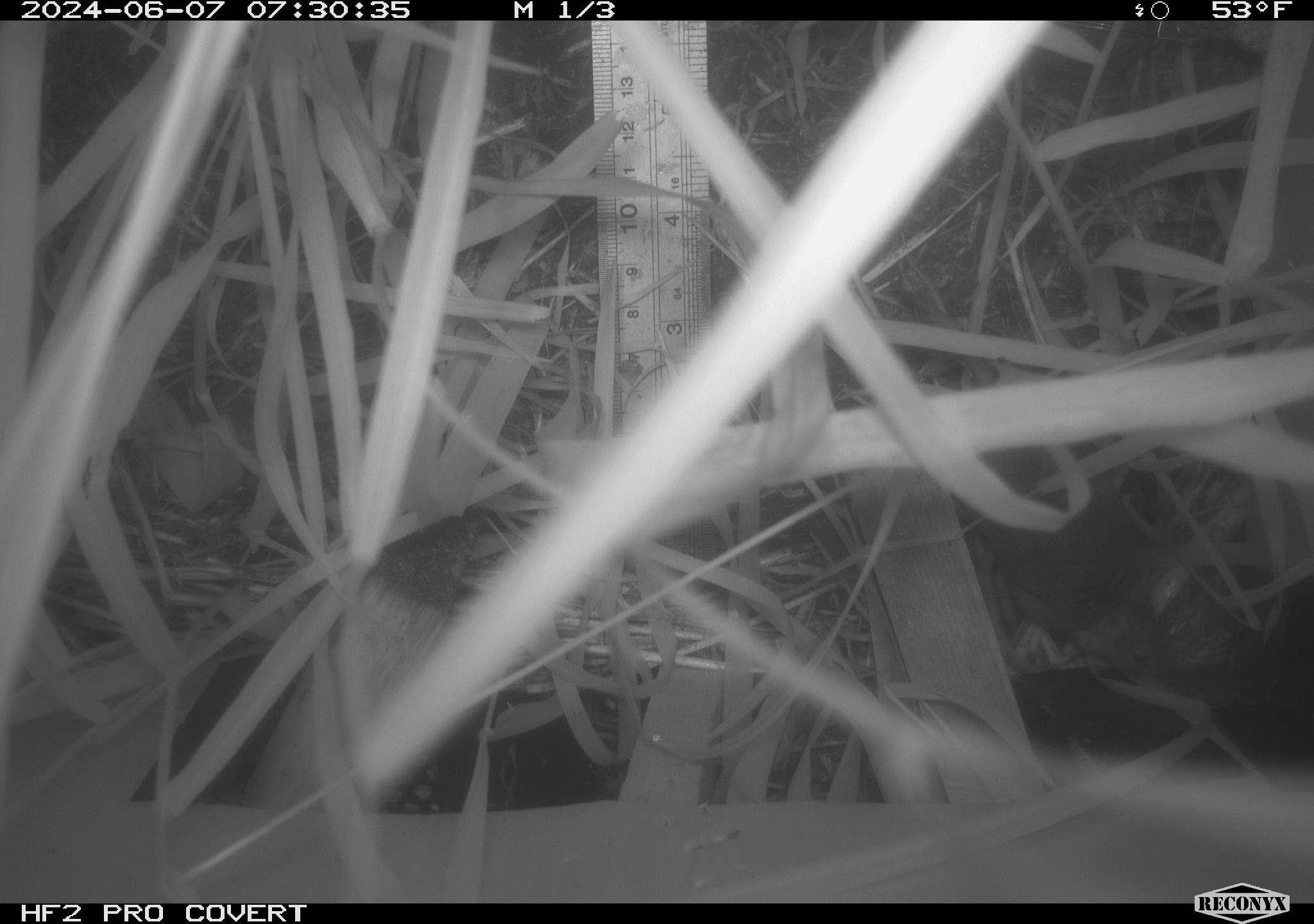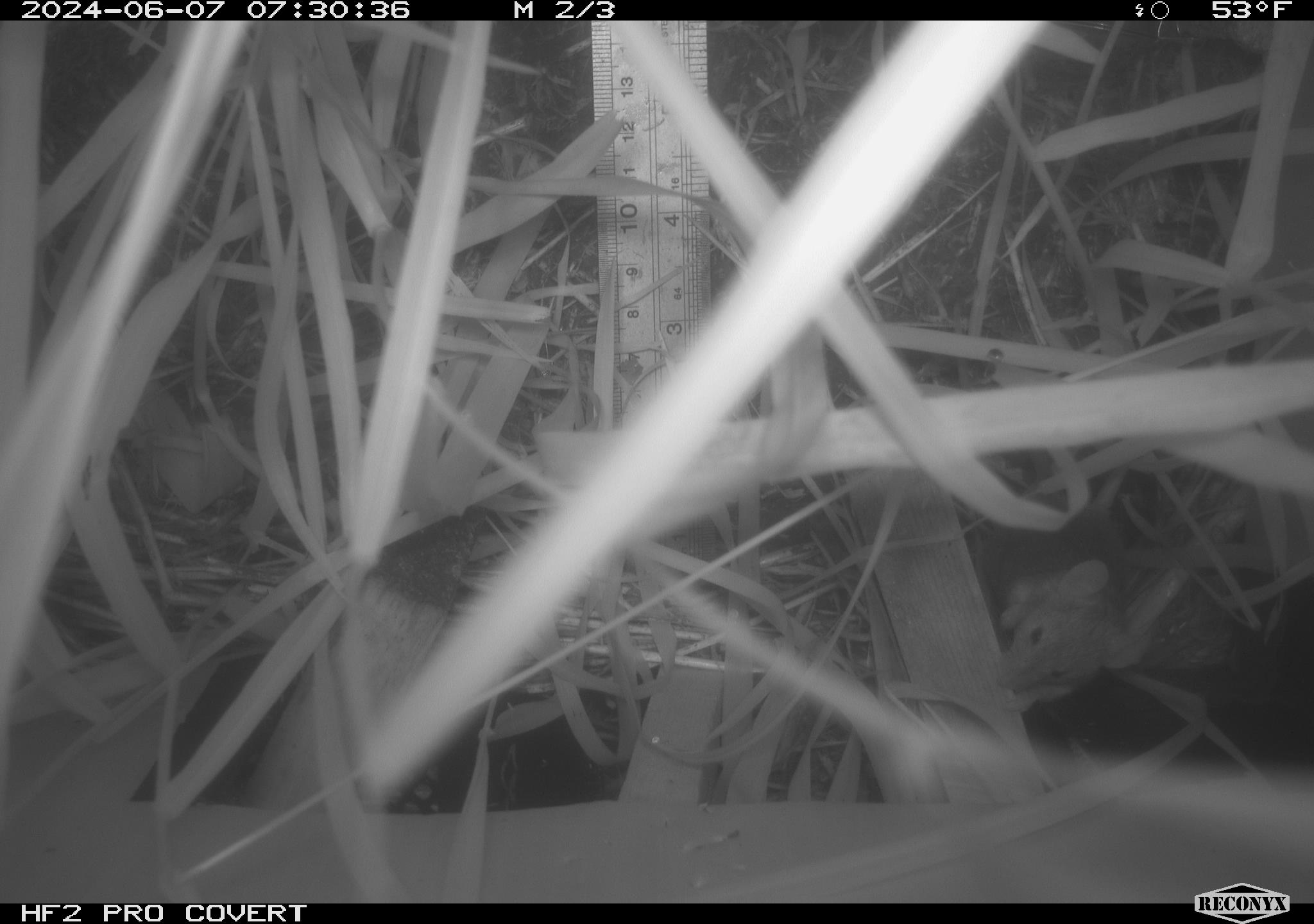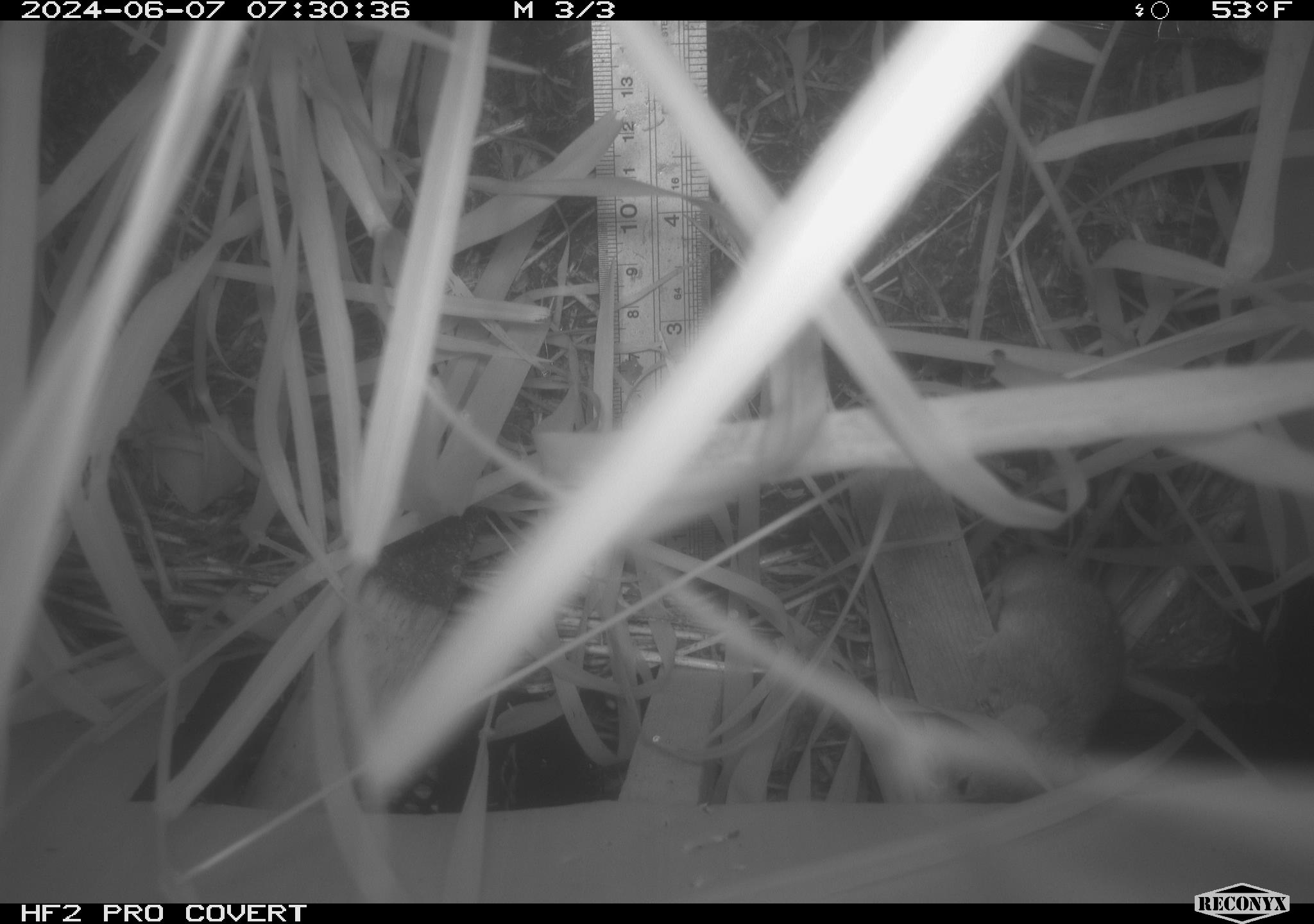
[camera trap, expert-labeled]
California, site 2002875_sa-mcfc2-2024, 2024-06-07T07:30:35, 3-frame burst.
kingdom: Animalia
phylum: Chordata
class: Mammalia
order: Rodentia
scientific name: Rodentia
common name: mouse species